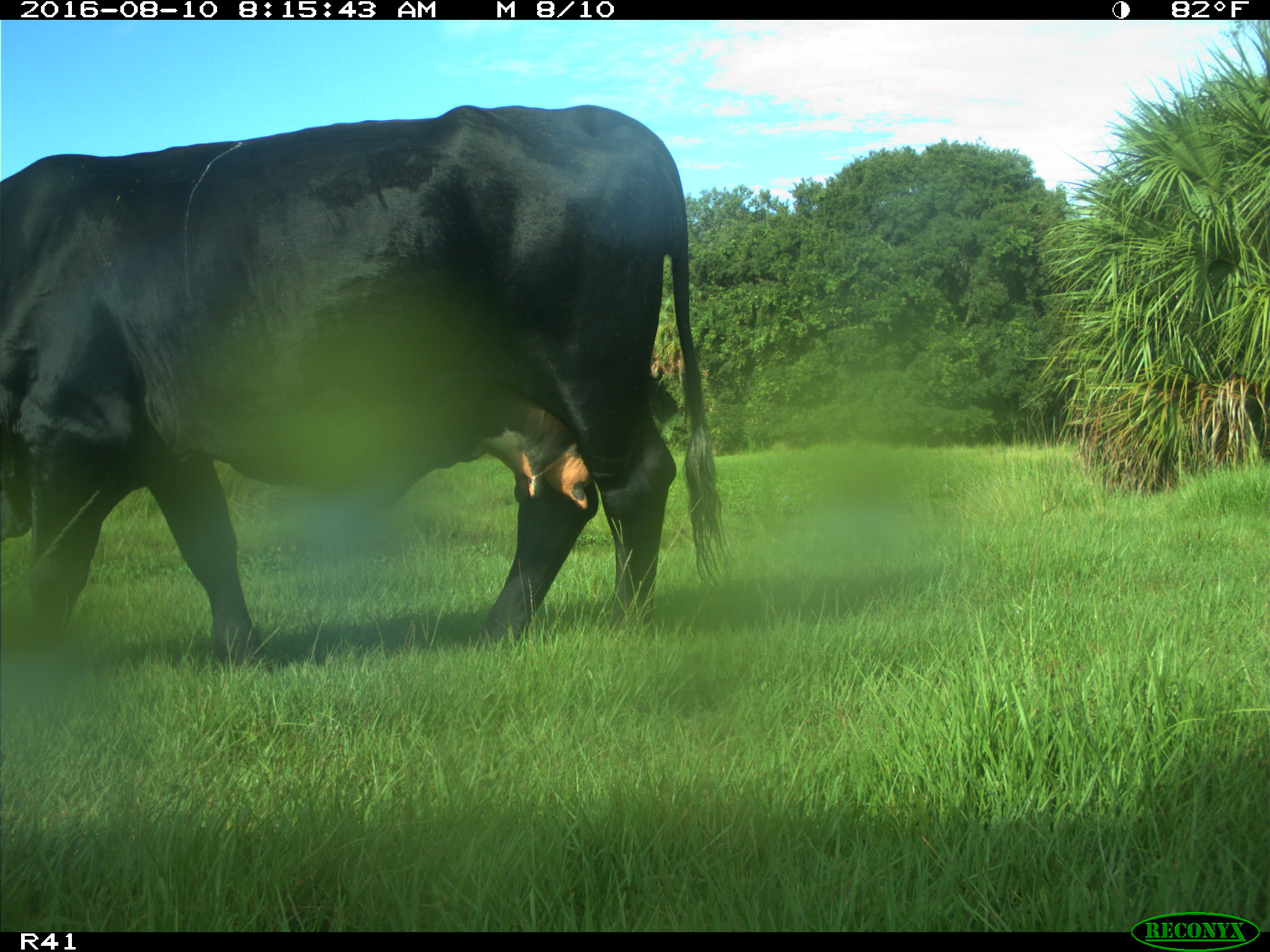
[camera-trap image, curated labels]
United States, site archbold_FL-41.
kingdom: Animalia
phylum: Chordata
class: Mammalia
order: Artiodactyla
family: Bovidae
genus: Bos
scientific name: Bos taurus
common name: domestic cow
Bos taurus (domestic cow).